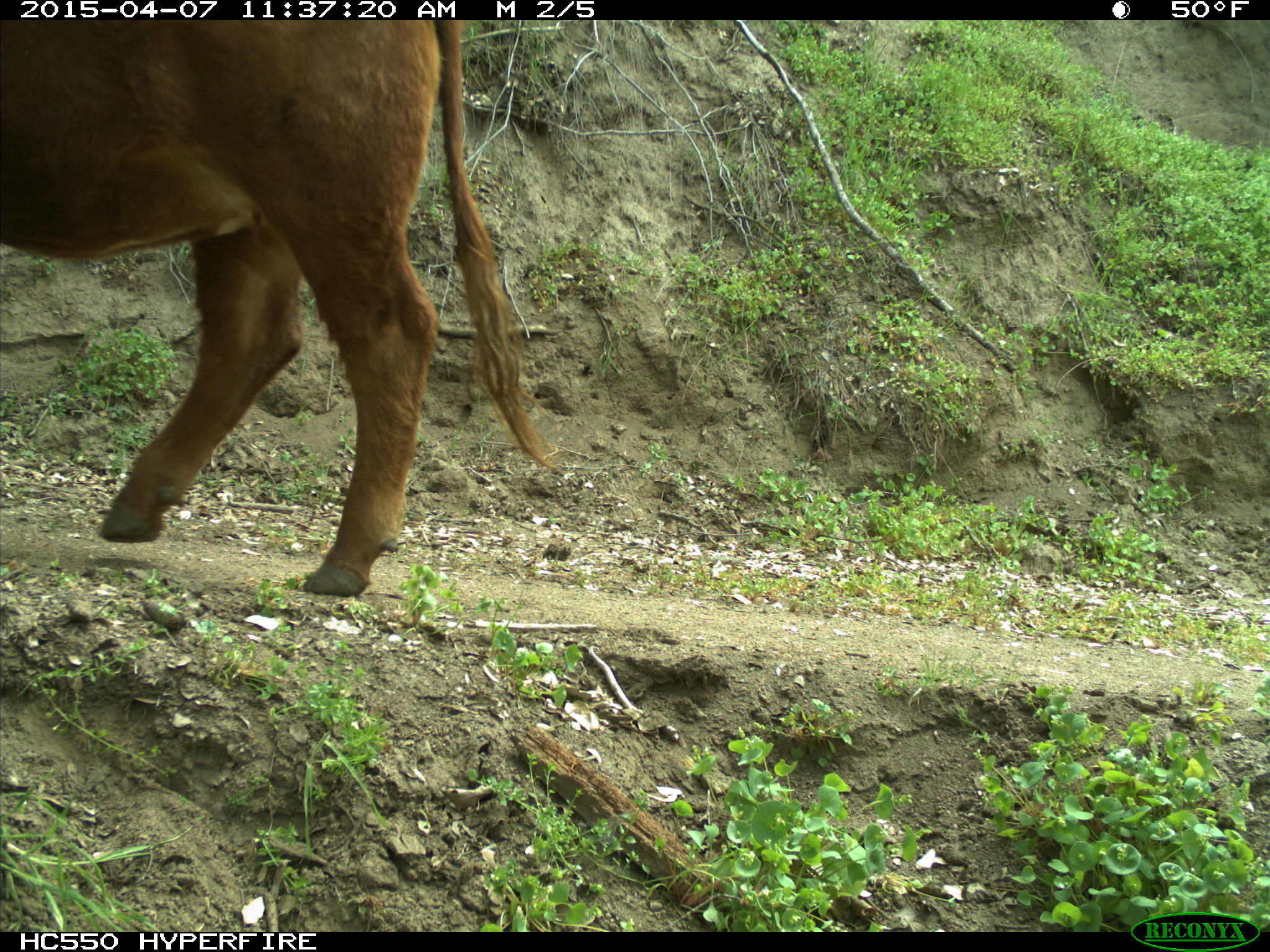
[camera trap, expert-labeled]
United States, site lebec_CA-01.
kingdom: Animalia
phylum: Chordata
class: Mammalia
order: Artiodactyla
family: Bovidae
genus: Bos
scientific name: Bos taurus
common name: domestic cow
Bos taurus (domestic cow).